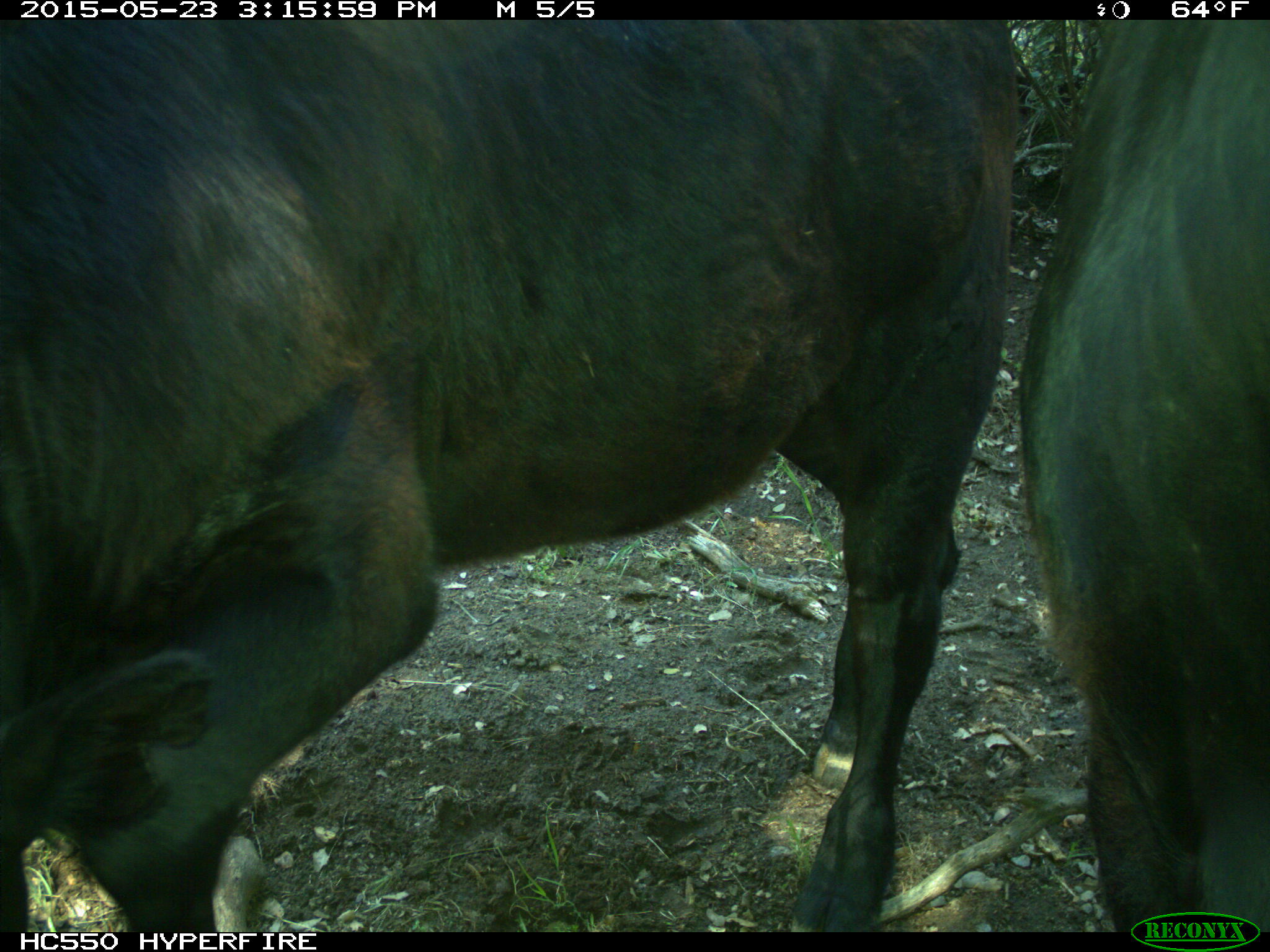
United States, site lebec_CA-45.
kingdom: Animalia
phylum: Chordata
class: Mammalia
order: Artiodactyla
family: Bovidae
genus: Bos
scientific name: Bos taurus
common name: domestic cow